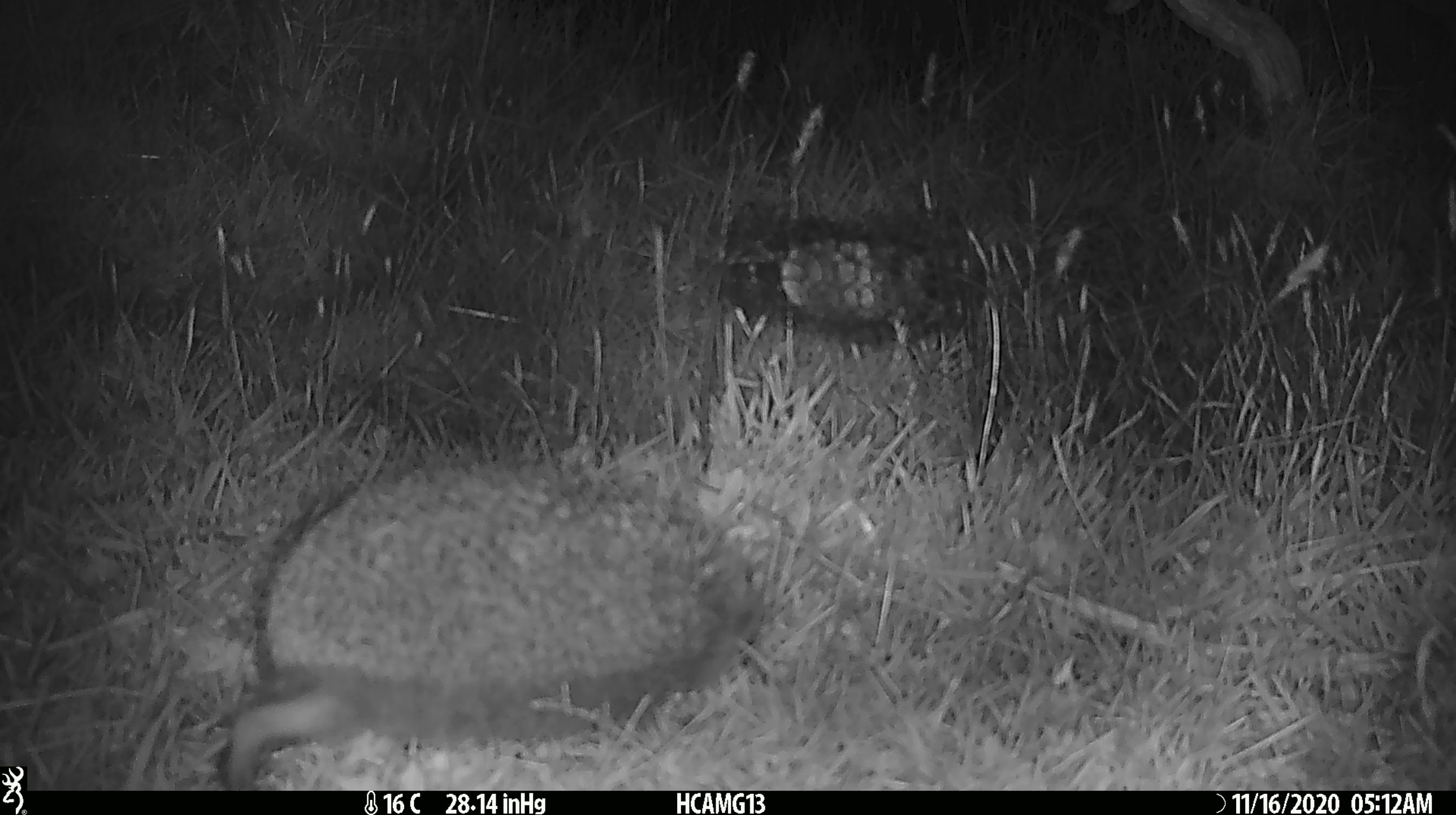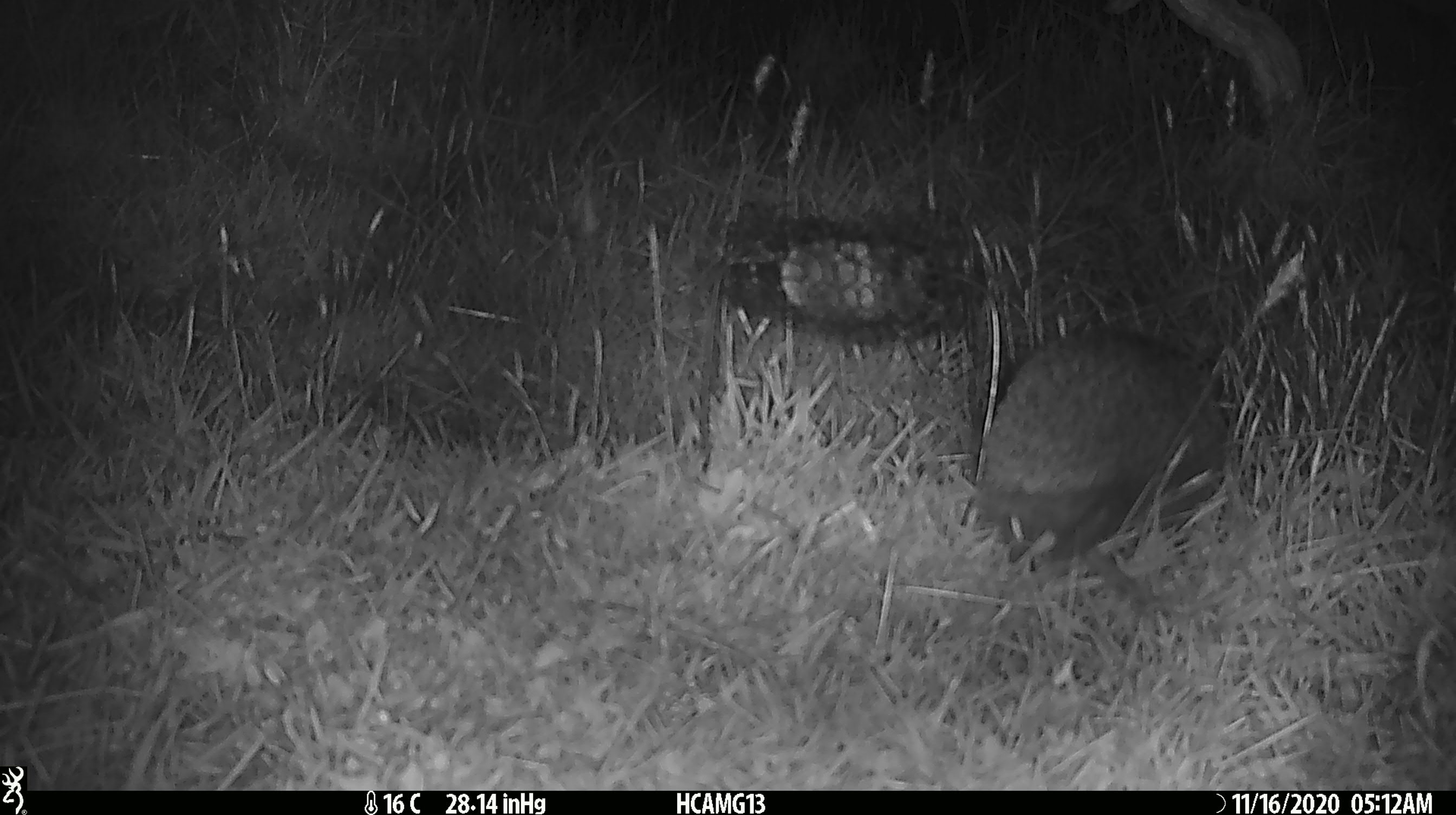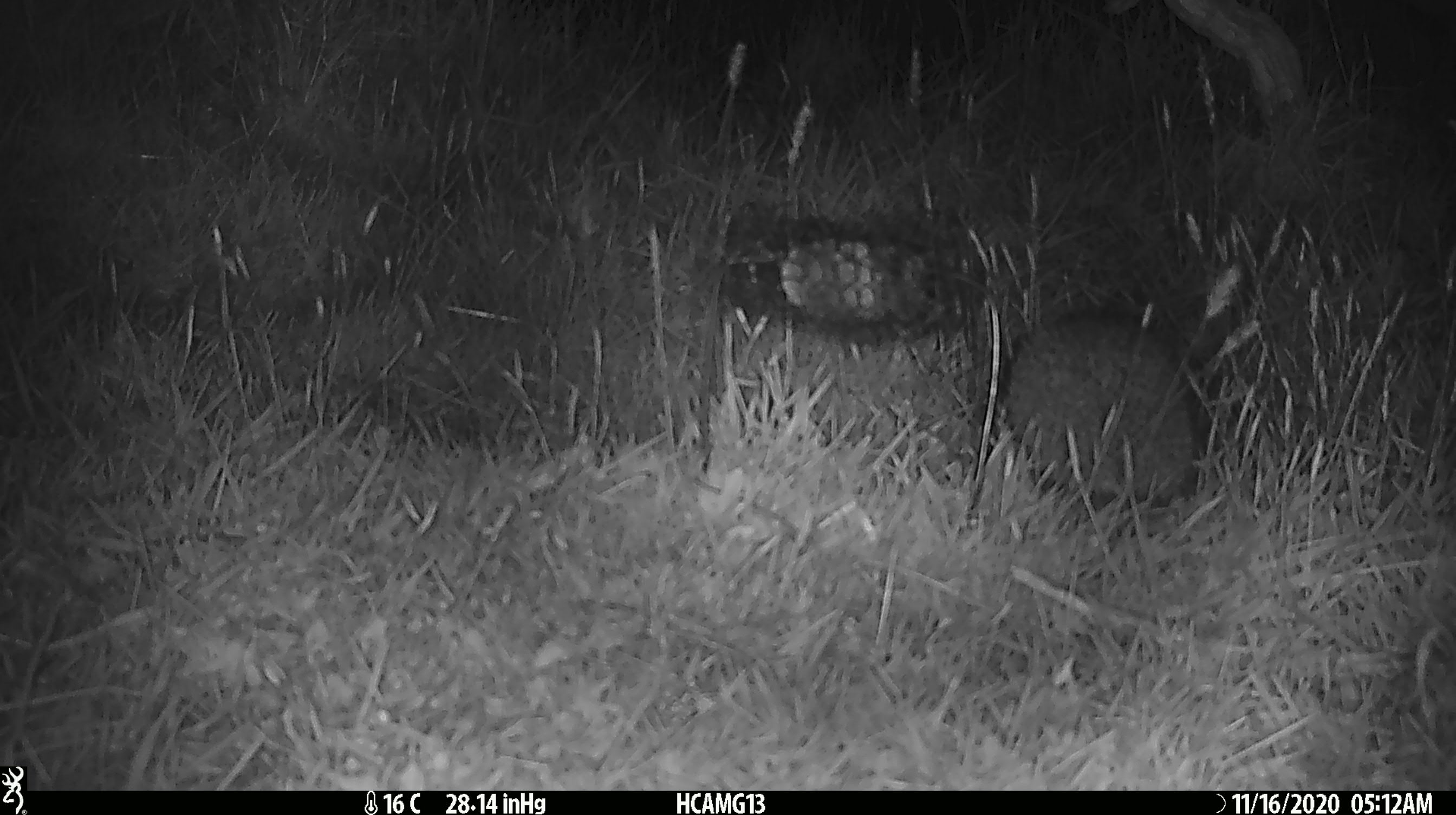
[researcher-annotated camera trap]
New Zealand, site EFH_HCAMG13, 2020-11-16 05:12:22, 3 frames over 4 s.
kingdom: Animalia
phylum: Chordata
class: Mammalia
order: Eulipotyphla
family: Erinaceidae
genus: Erinaceus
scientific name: Erinaceus europaeus europaeus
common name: european hedgehog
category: hedgehog